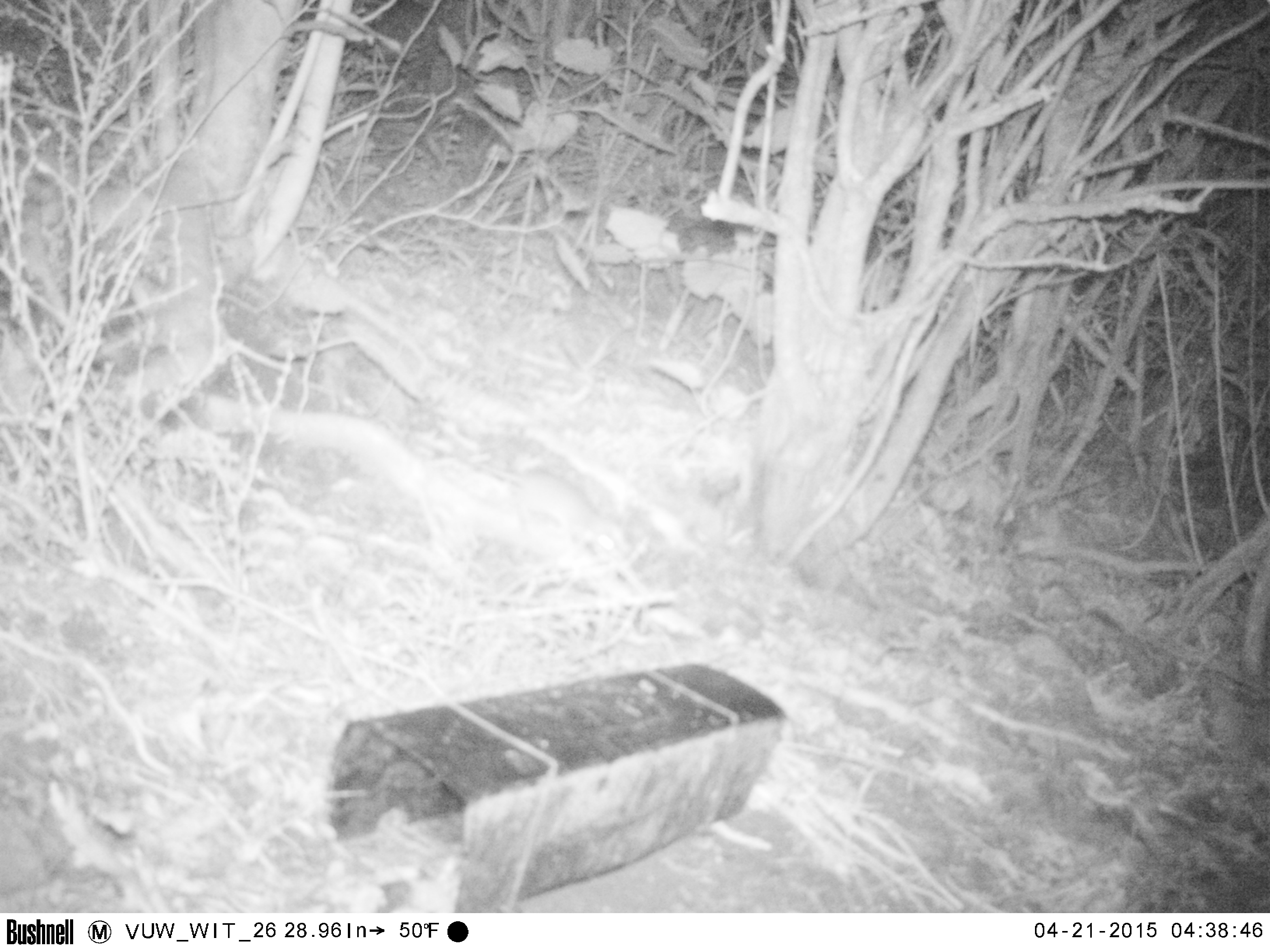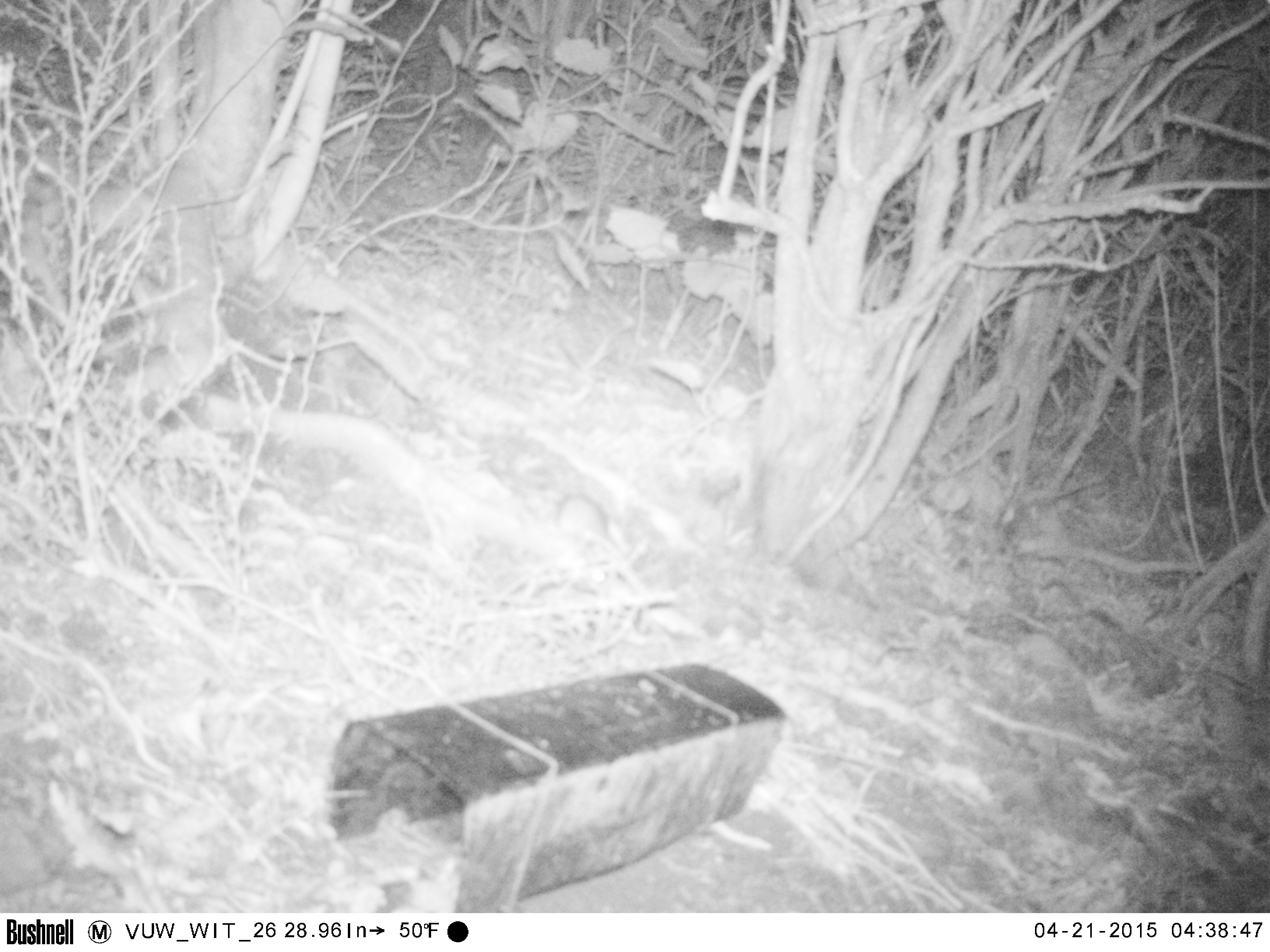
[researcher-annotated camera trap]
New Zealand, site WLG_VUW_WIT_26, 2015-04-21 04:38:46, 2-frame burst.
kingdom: Animalia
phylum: Chordata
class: Mammalia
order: Rodentia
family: Muridae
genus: Rattus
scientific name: Rattus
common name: rat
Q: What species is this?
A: Rat (Rattus).